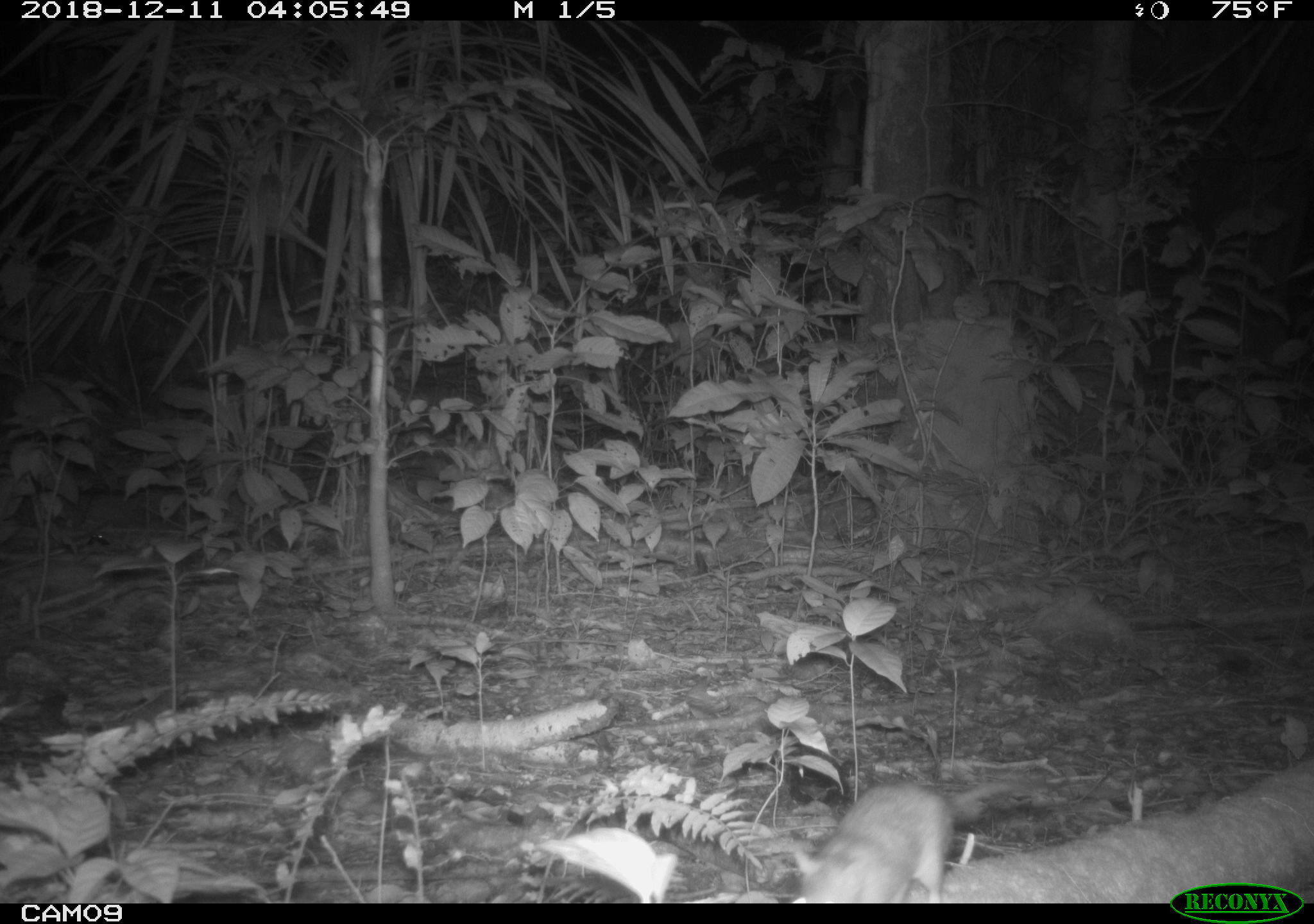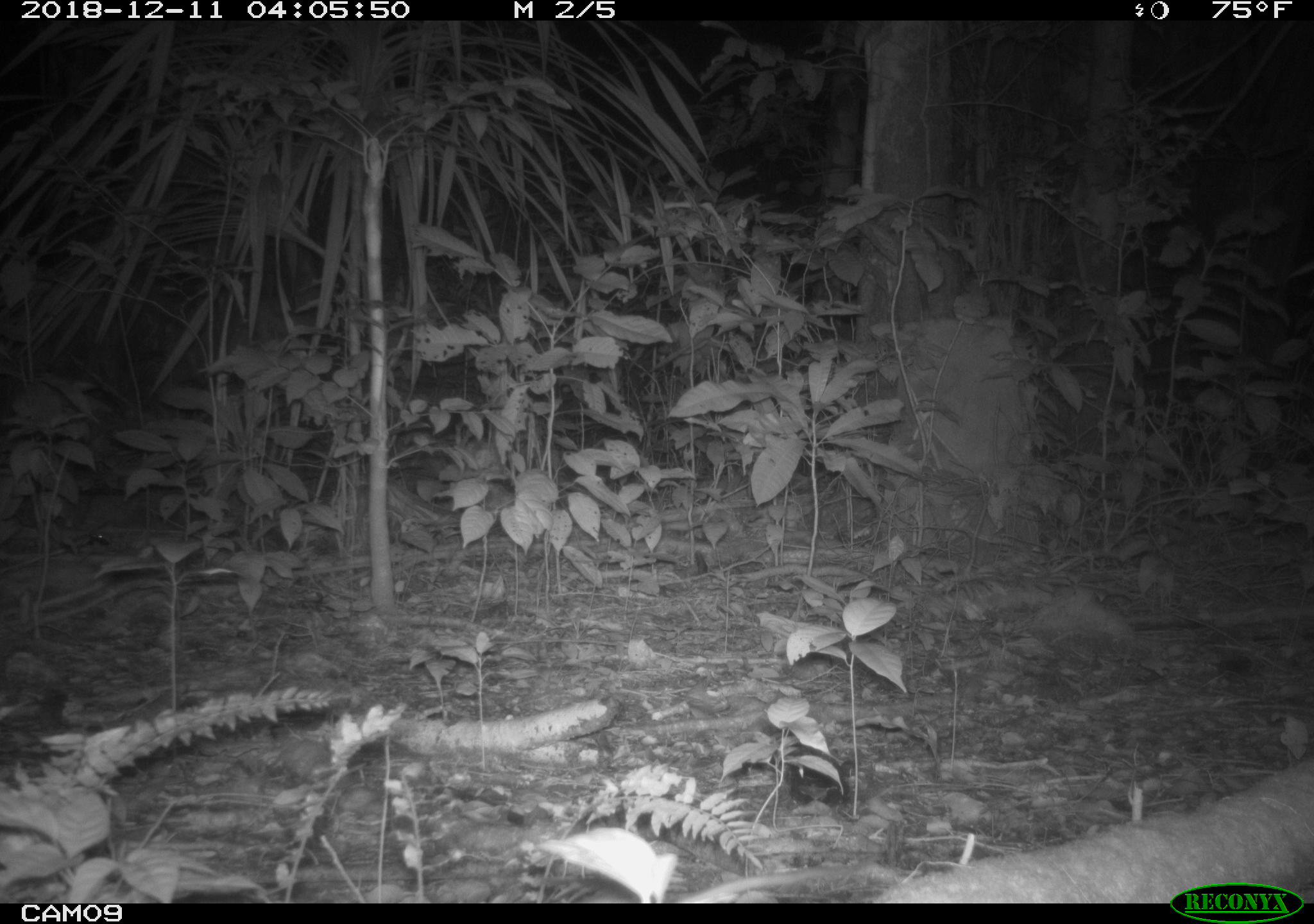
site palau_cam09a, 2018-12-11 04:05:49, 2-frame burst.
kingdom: Animalia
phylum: Chordata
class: Mammalia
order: Rodentia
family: Muridae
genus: Rattus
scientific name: Rattus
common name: rat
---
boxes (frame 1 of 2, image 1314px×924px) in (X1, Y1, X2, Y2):
rat: (787, 775, 1016, 905)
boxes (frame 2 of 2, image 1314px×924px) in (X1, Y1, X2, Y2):
rat: (676, 860, 886, 900)